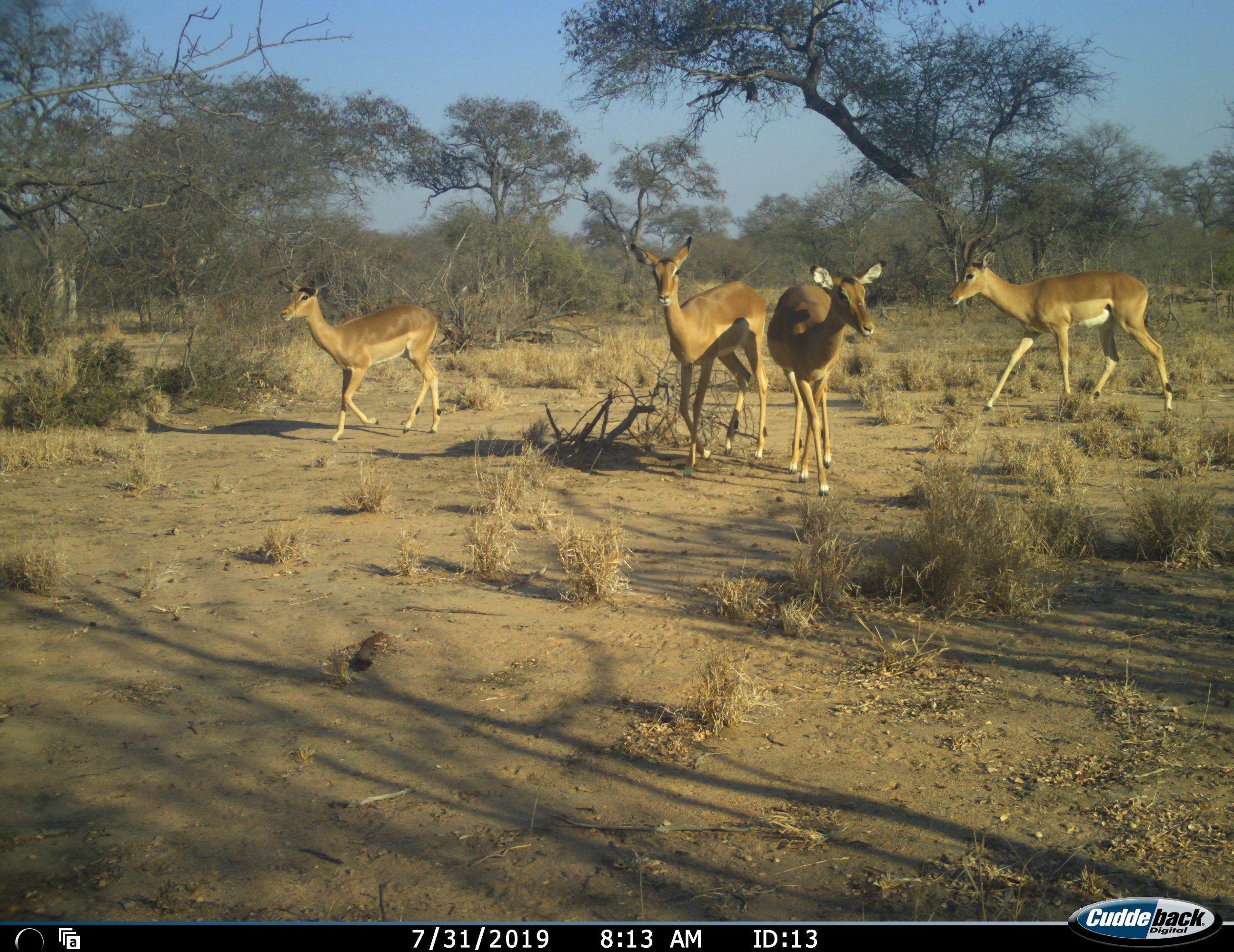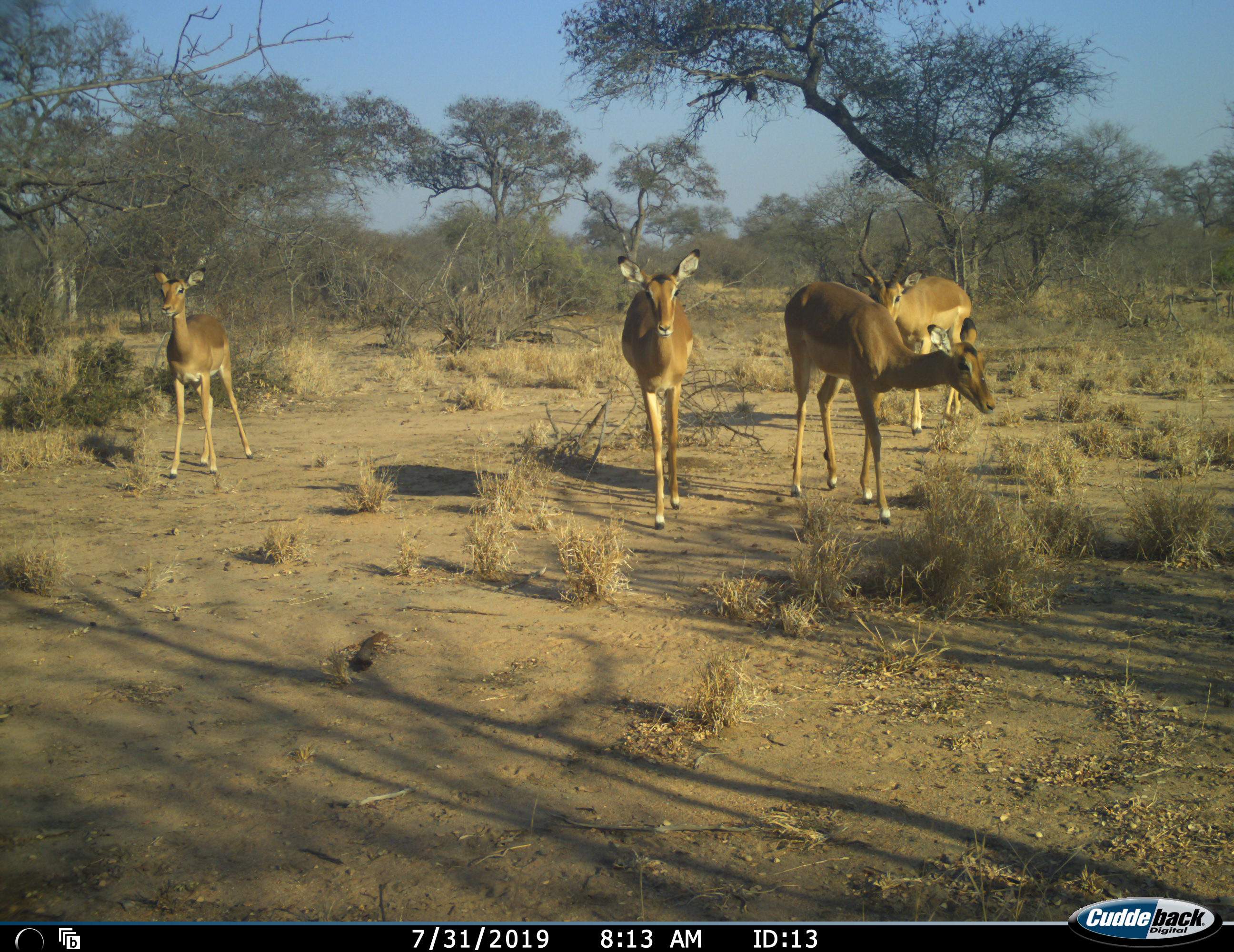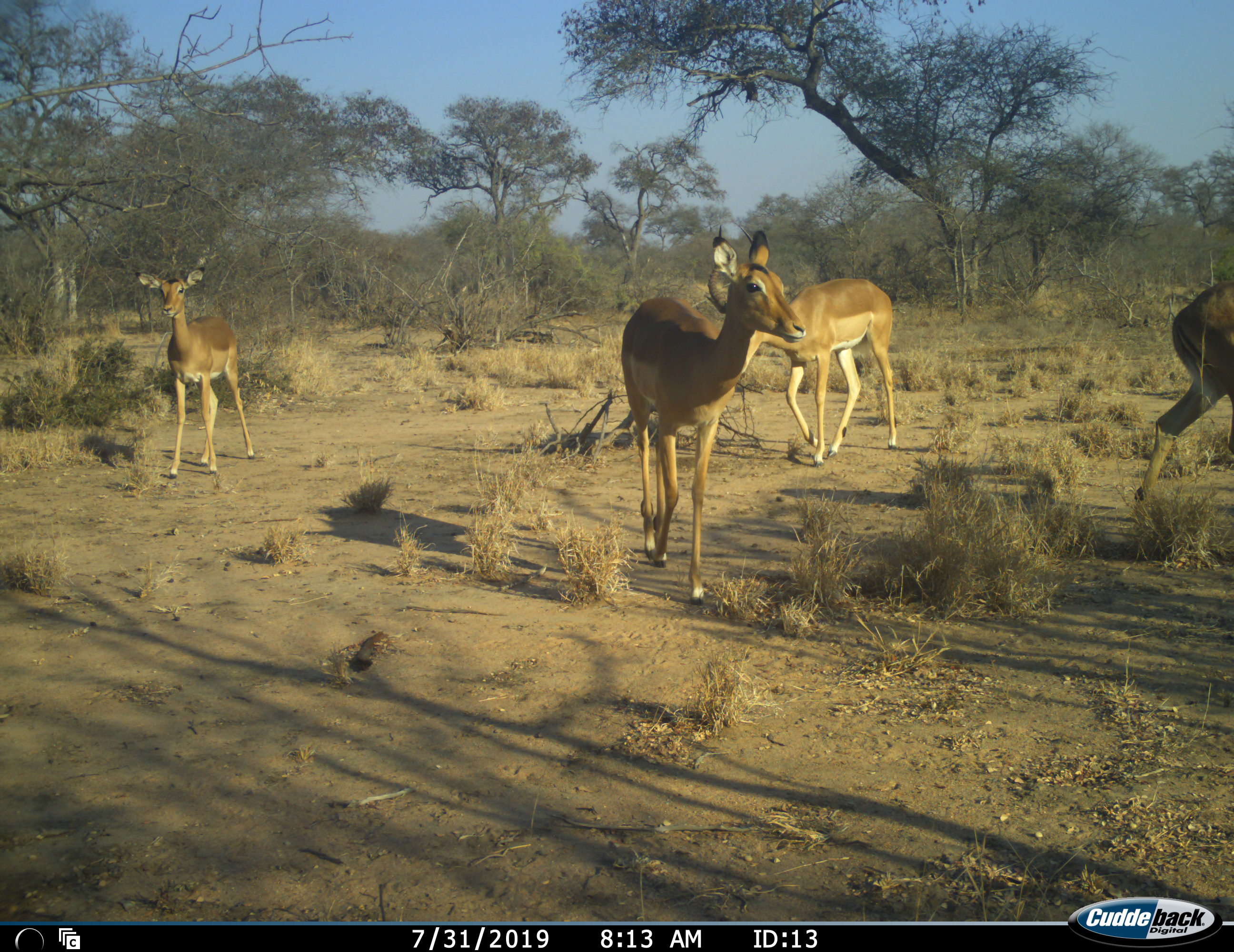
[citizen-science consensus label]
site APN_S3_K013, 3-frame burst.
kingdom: Animalia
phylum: Chordata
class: Mammalia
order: Artiodactyla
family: Bovidae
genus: Aepyceros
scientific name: Aepyceros melampus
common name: impala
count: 4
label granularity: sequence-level